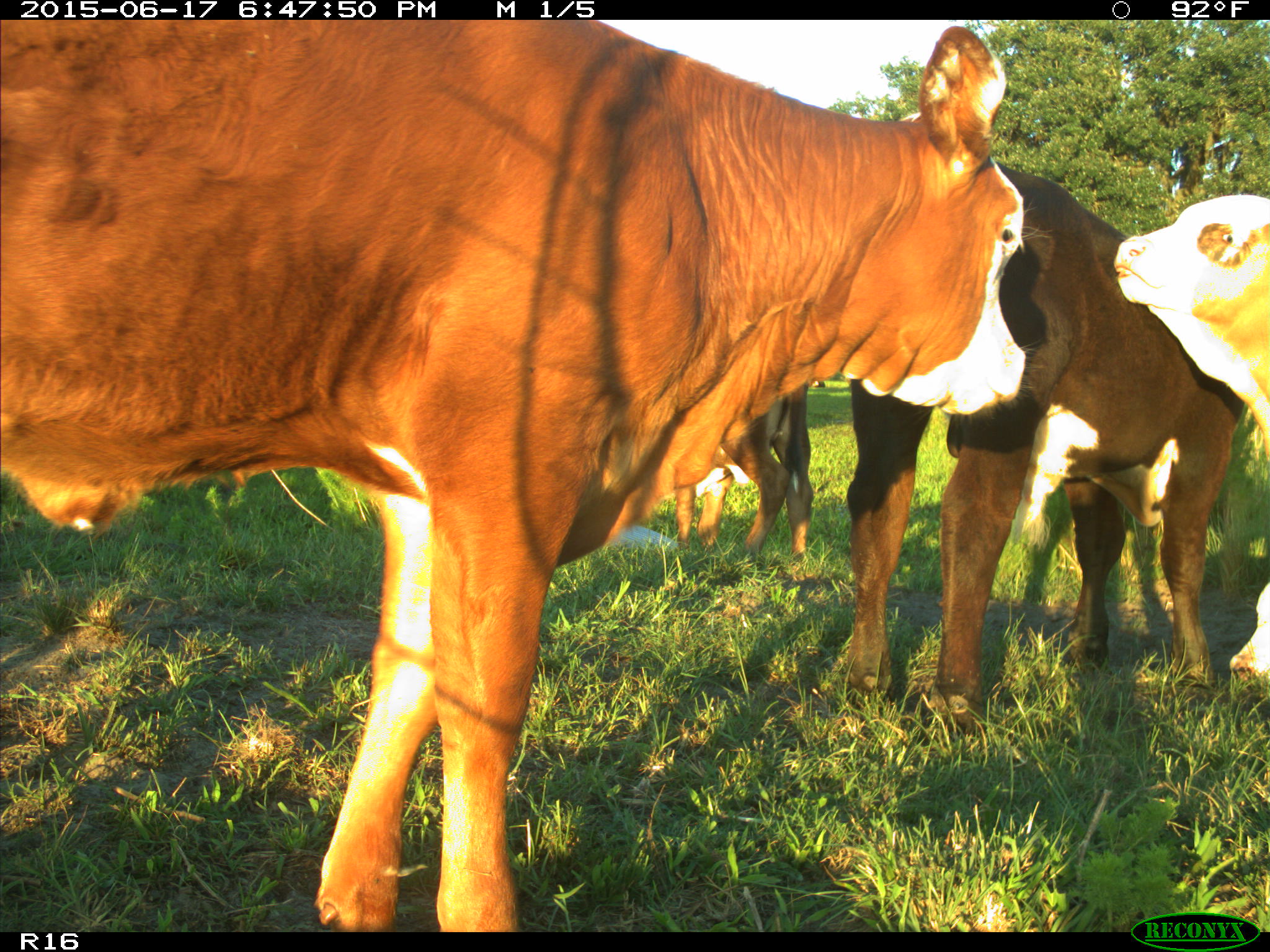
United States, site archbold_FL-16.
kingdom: Animalia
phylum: Chordata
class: Mammalia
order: Artiodactyla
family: Bovidae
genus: Bos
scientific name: Bos taurus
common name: domestic cow